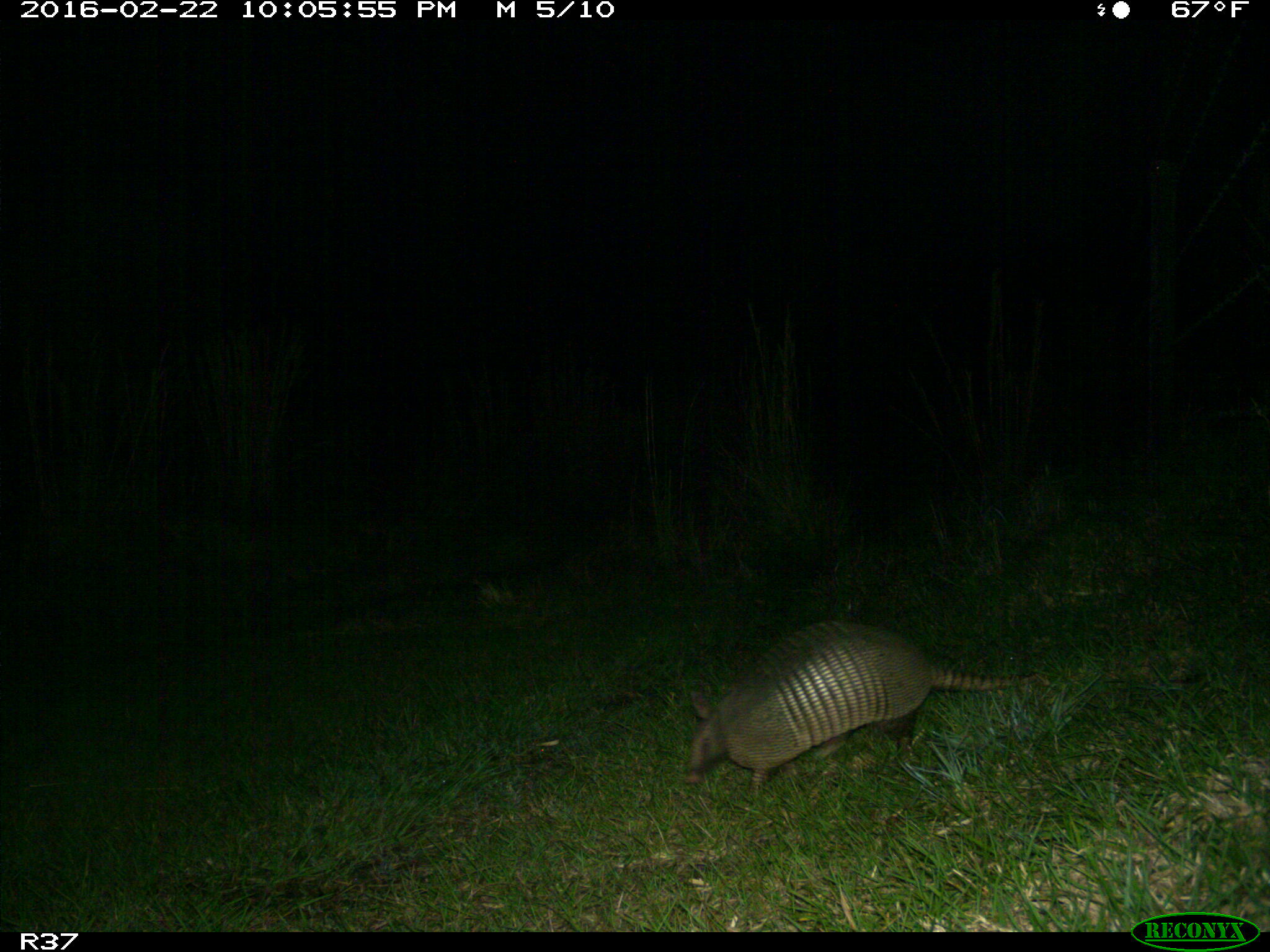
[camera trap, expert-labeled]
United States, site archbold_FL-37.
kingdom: Animalia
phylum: Chordata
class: Mammalia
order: Cingulata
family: Dasypodidae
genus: Dasypus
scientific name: Dasypus novemcinctus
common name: nine-banded armadillo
Dasypus novemcinctus (nine-banded armadillo).